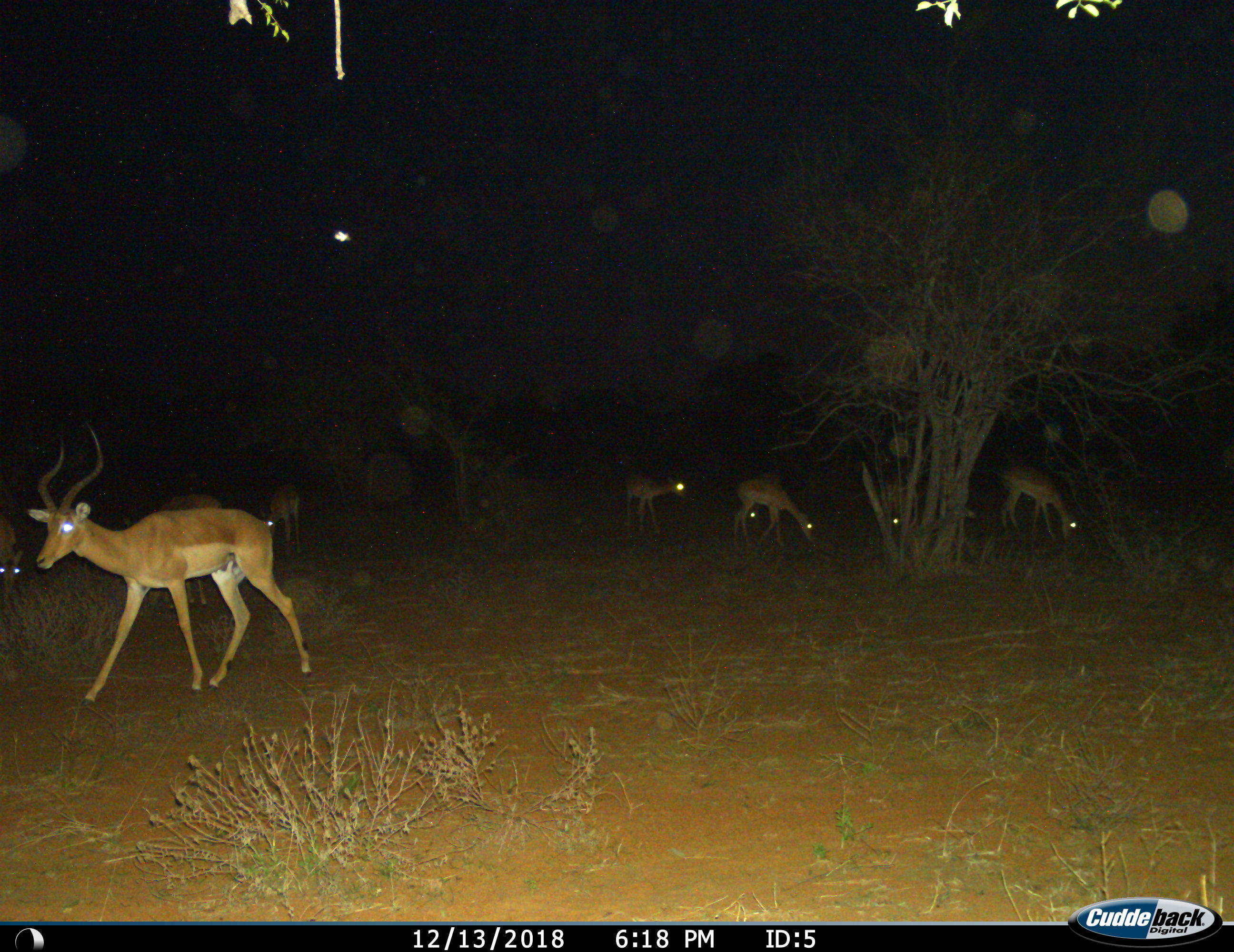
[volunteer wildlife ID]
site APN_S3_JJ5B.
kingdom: Animalia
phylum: Chordata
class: Mammalia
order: Artiodactyla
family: Bovidae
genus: Aepyceros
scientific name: Aepyceros melampus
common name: impala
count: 8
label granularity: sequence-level